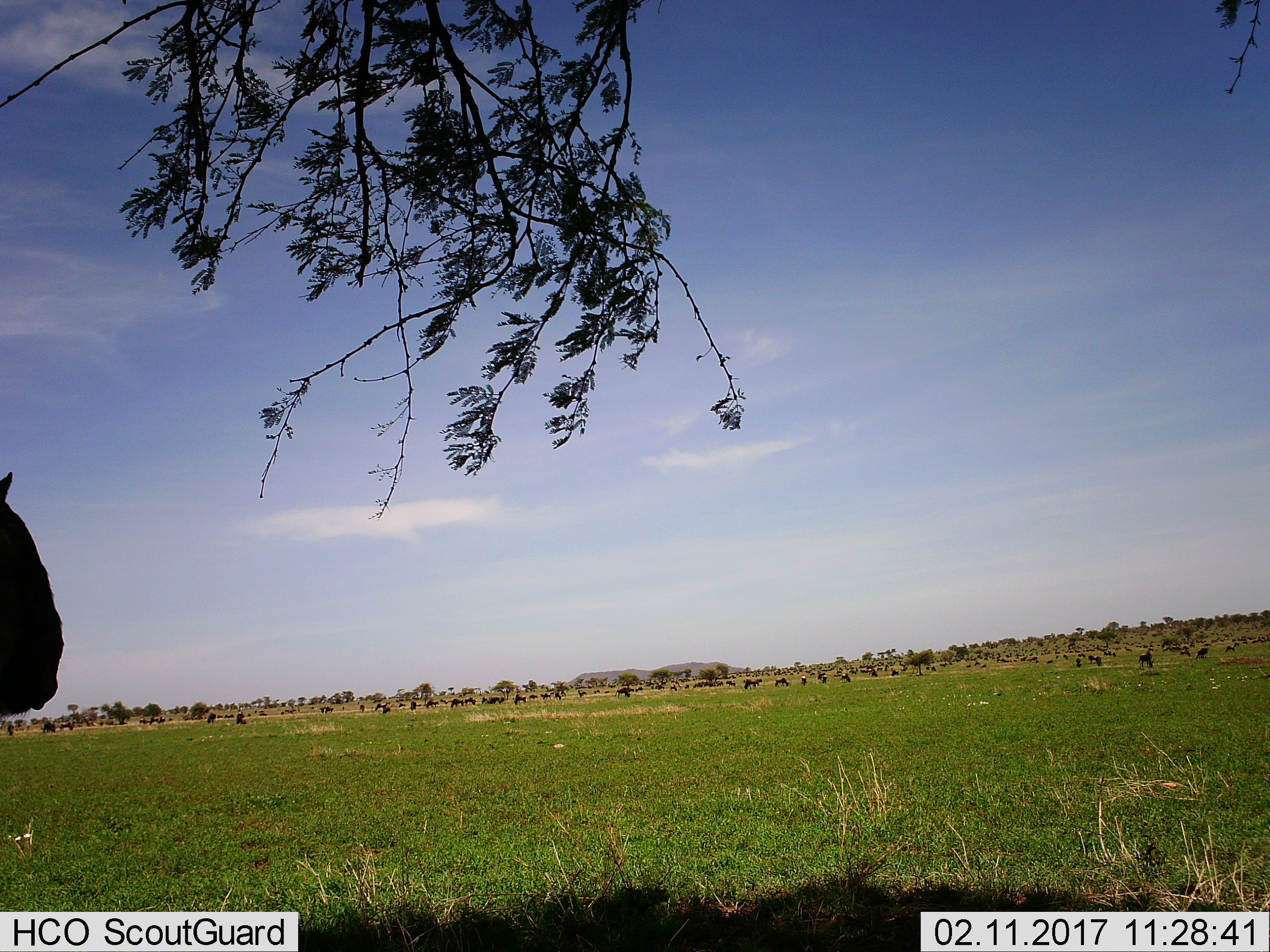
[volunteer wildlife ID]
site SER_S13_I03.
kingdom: Animalia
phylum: Chordata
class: Mammalia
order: Artiodactyla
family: Bovidae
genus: Connochaetes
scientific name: Connochaetes taurinus taurinus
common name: blue wildebeest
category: wildebeestblue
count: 51+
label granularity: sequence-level